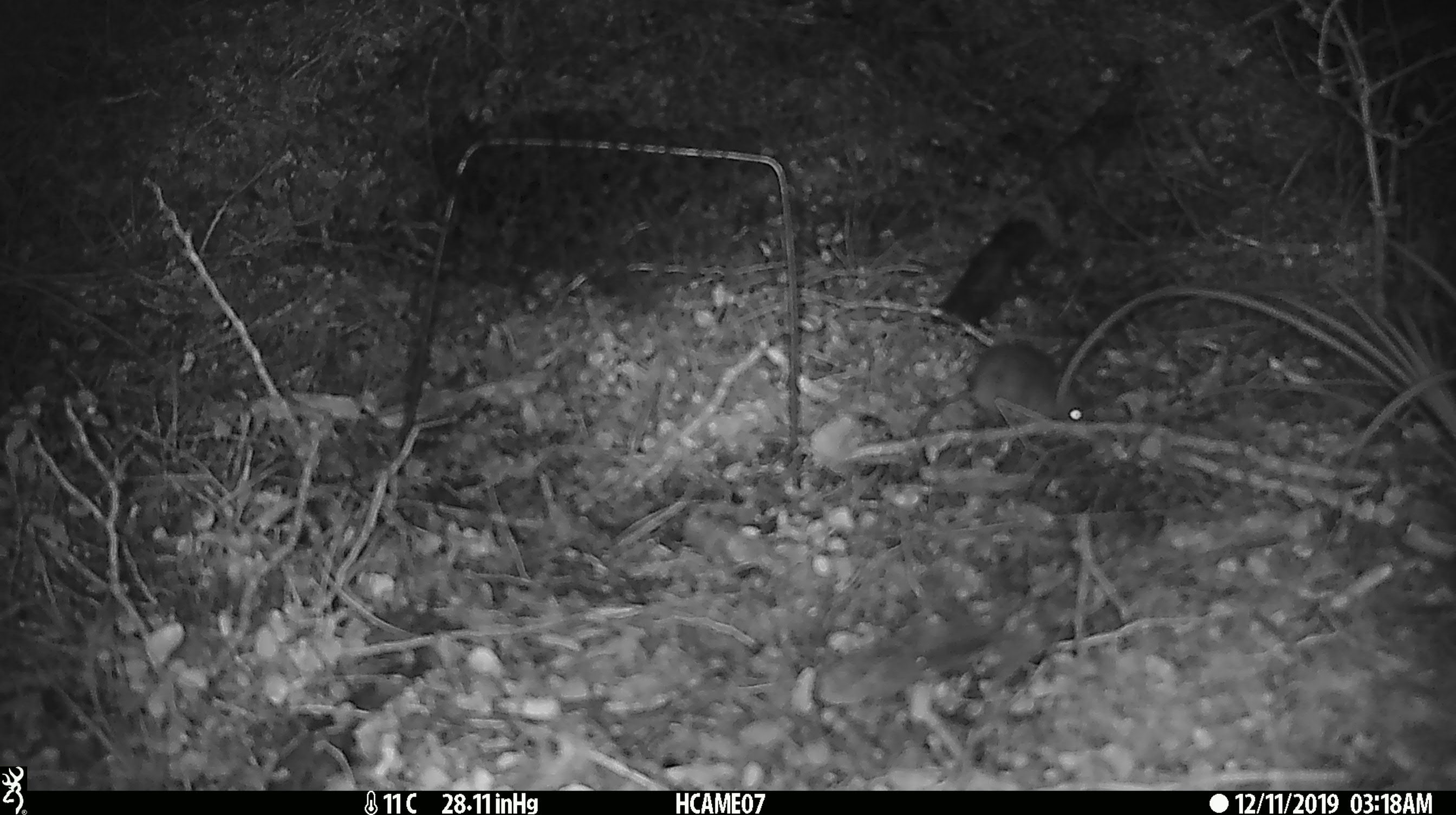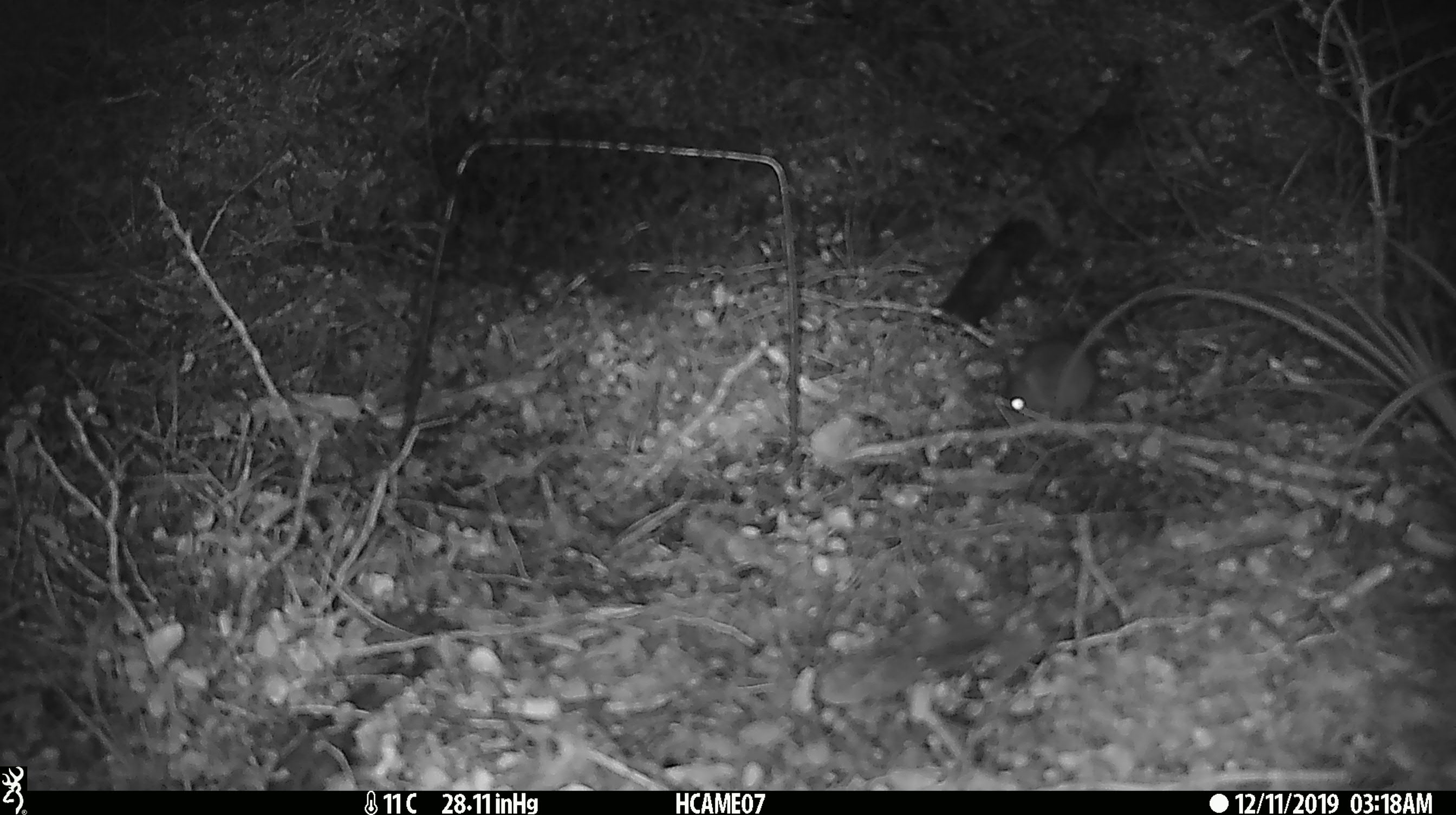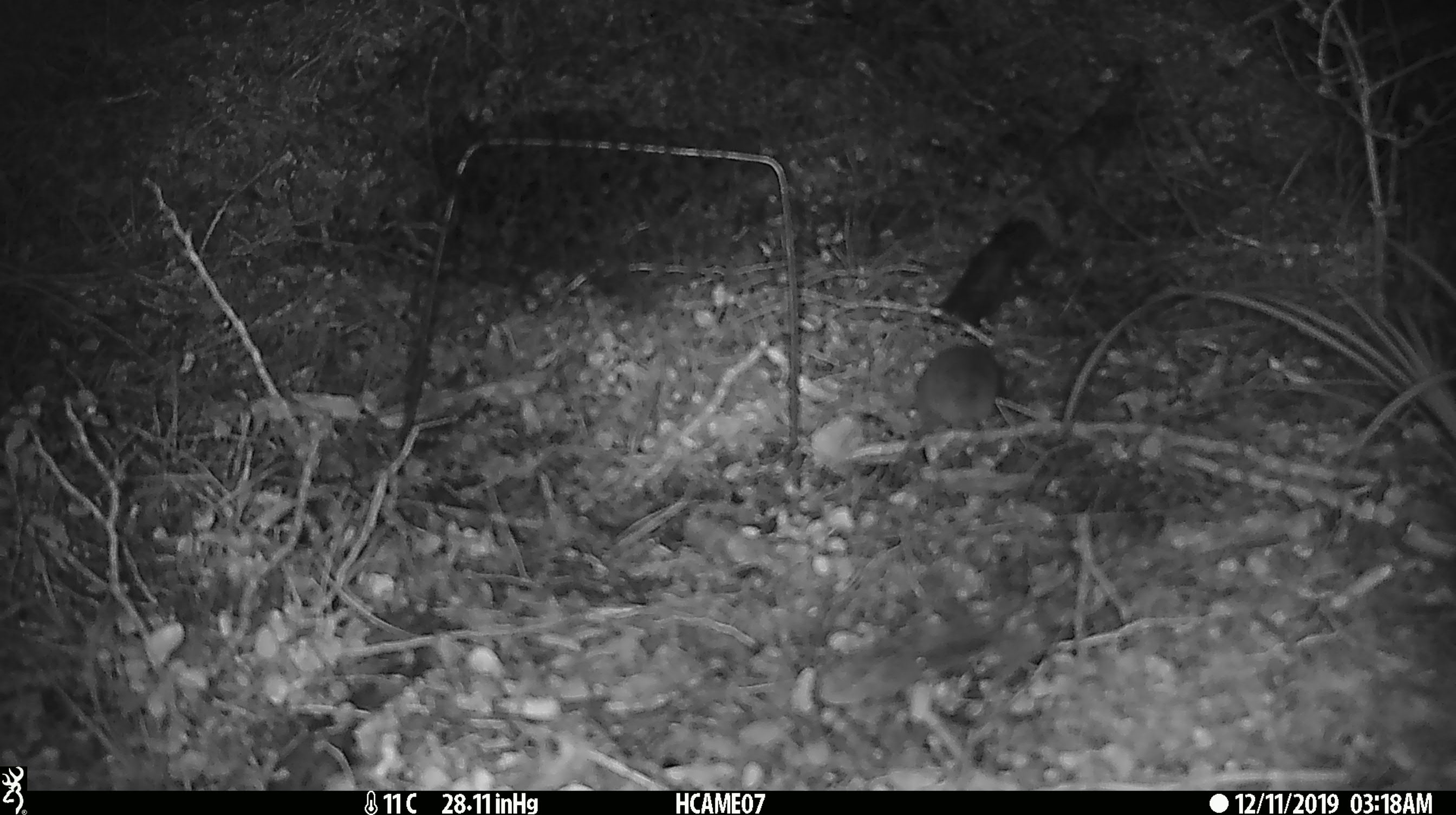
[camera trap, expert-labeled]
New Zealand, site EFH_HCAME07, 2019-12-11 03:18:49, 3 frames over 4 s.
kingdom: Animalia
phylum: Chordata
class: Mammalia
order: Rodentia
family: Muridae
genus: Mus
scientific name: Mus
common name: mouse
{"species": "mouse (Mus)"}